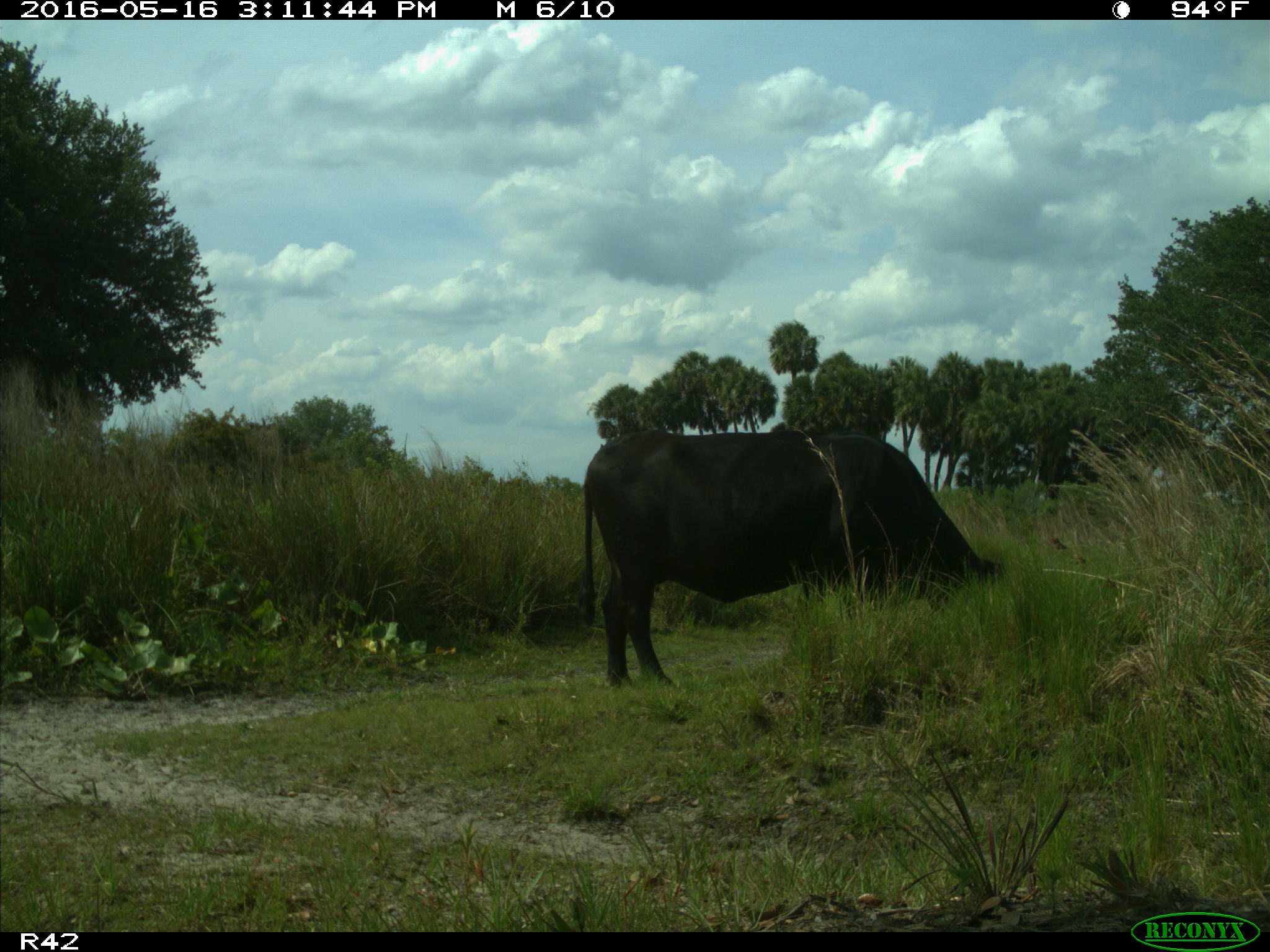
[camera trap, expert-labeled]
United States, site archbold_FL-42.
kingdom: Animalia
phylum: Chordata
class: Mammalia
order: Artiodactyla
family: Bovidae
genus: Bos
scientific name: Bos taurus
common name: domestic cow